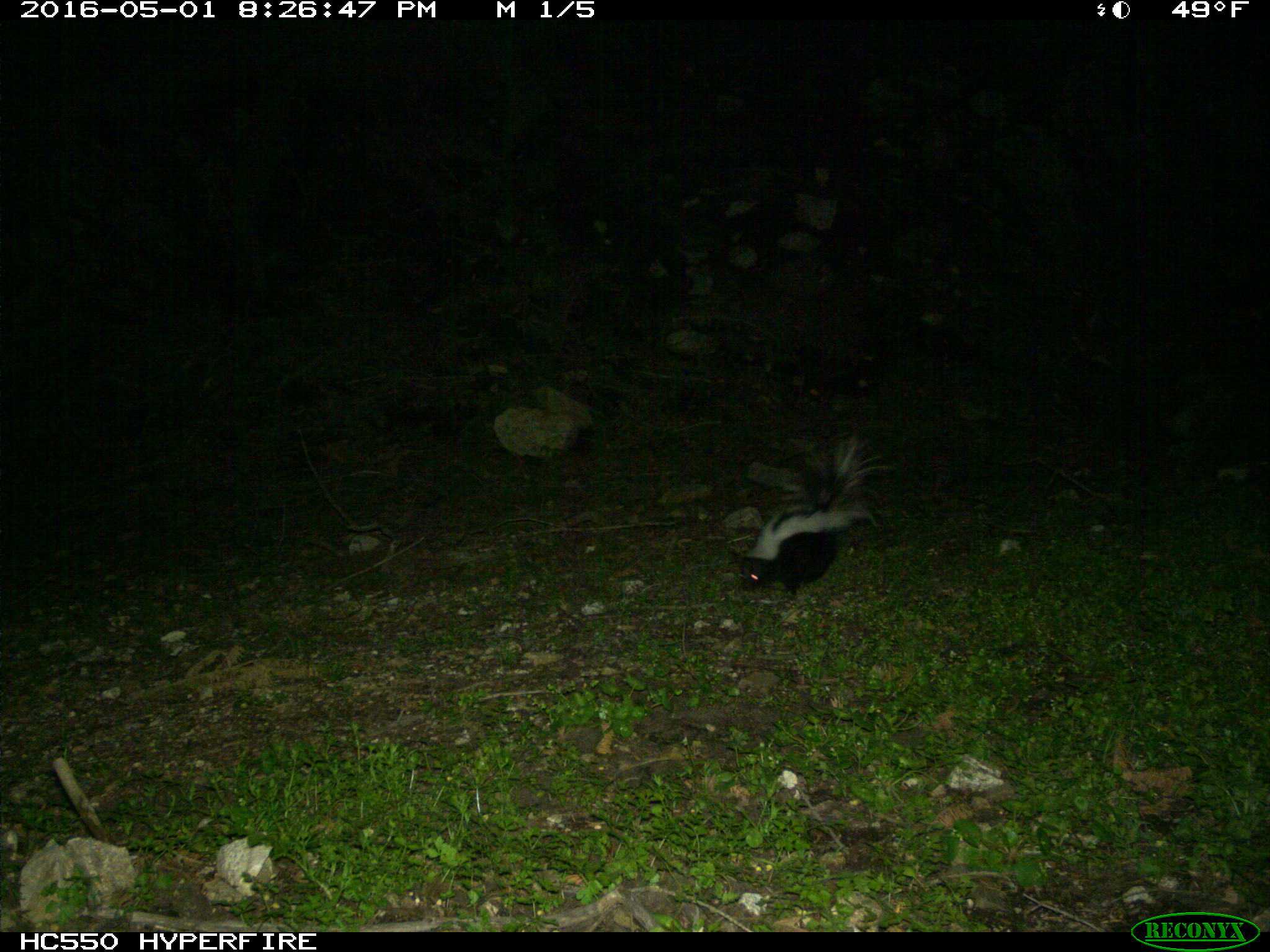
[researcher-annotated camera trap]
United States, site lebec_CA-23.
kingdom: Animalia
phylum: Chordata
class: Mammalia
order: Carnivora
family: Mephitidae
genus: Mephitis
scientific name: Mephitis mephitis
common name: striped skunk